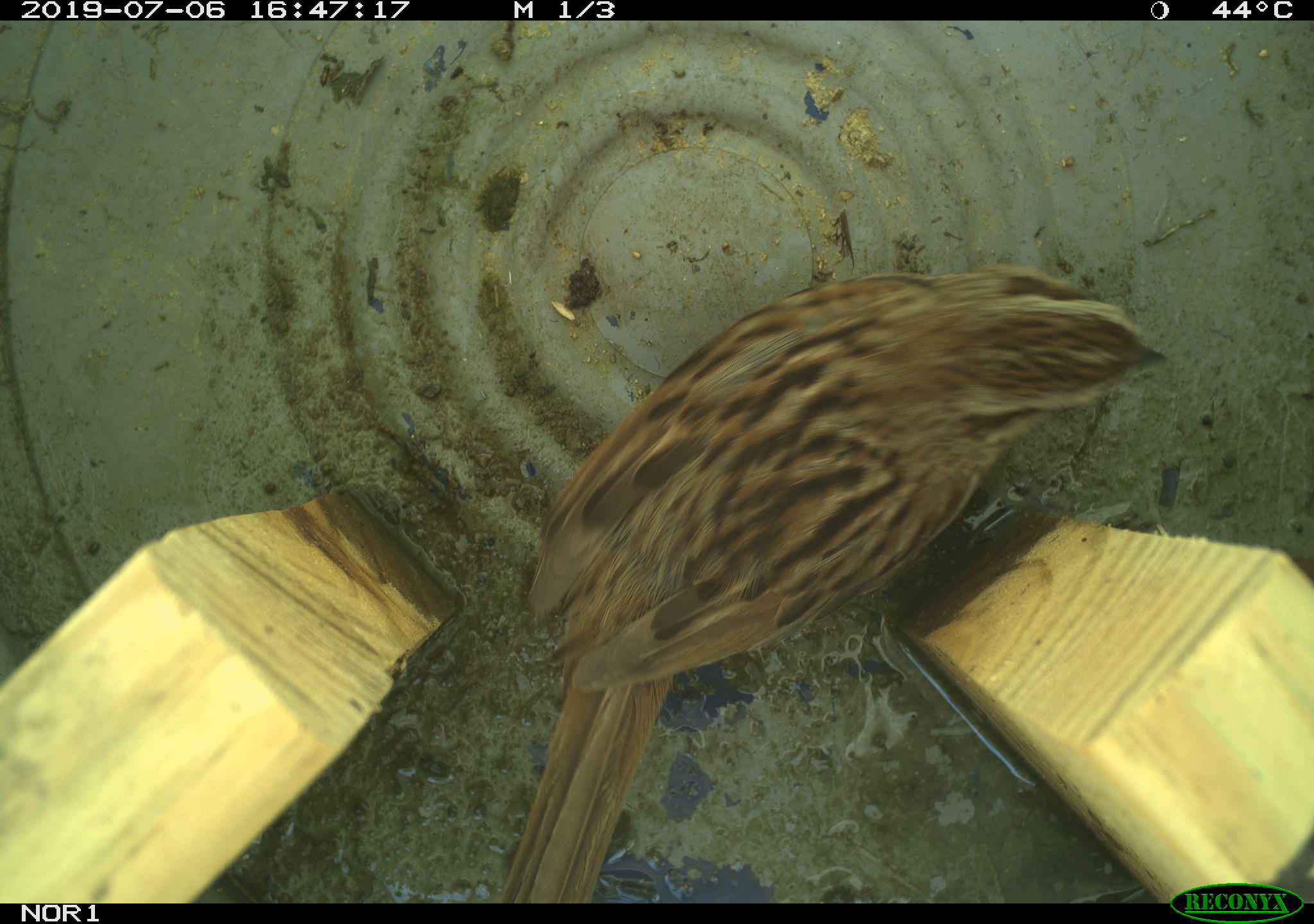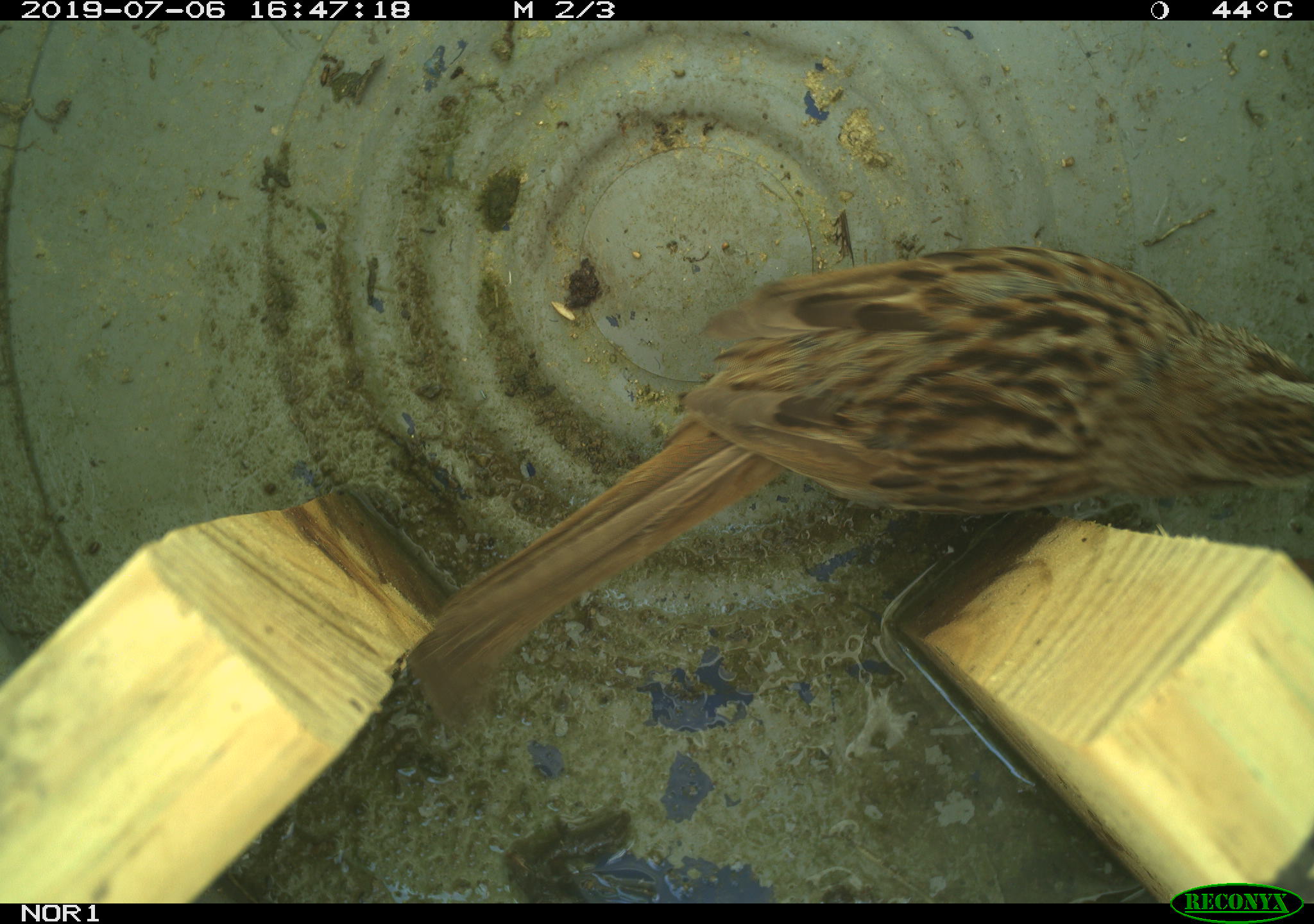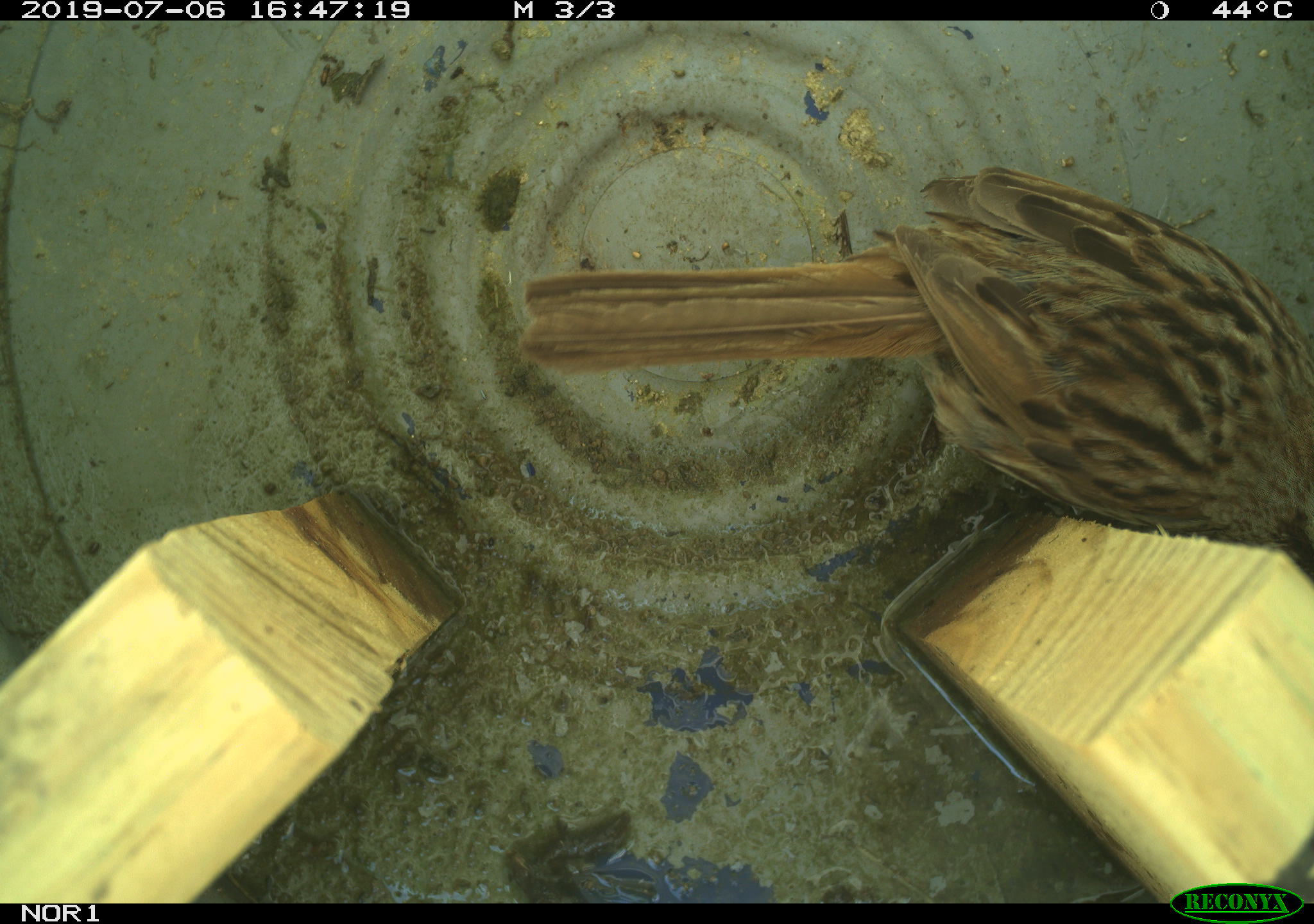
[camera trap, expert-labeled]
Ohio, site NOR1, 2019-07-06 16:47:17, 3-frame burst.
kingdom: Animalia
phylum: Chordata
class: Aves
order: Passeriformes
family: Passerellidae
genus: Melospiza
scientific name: Melospiza melodia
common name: song sparrow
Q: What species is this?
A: Song sparrow (Melospiza melodia).